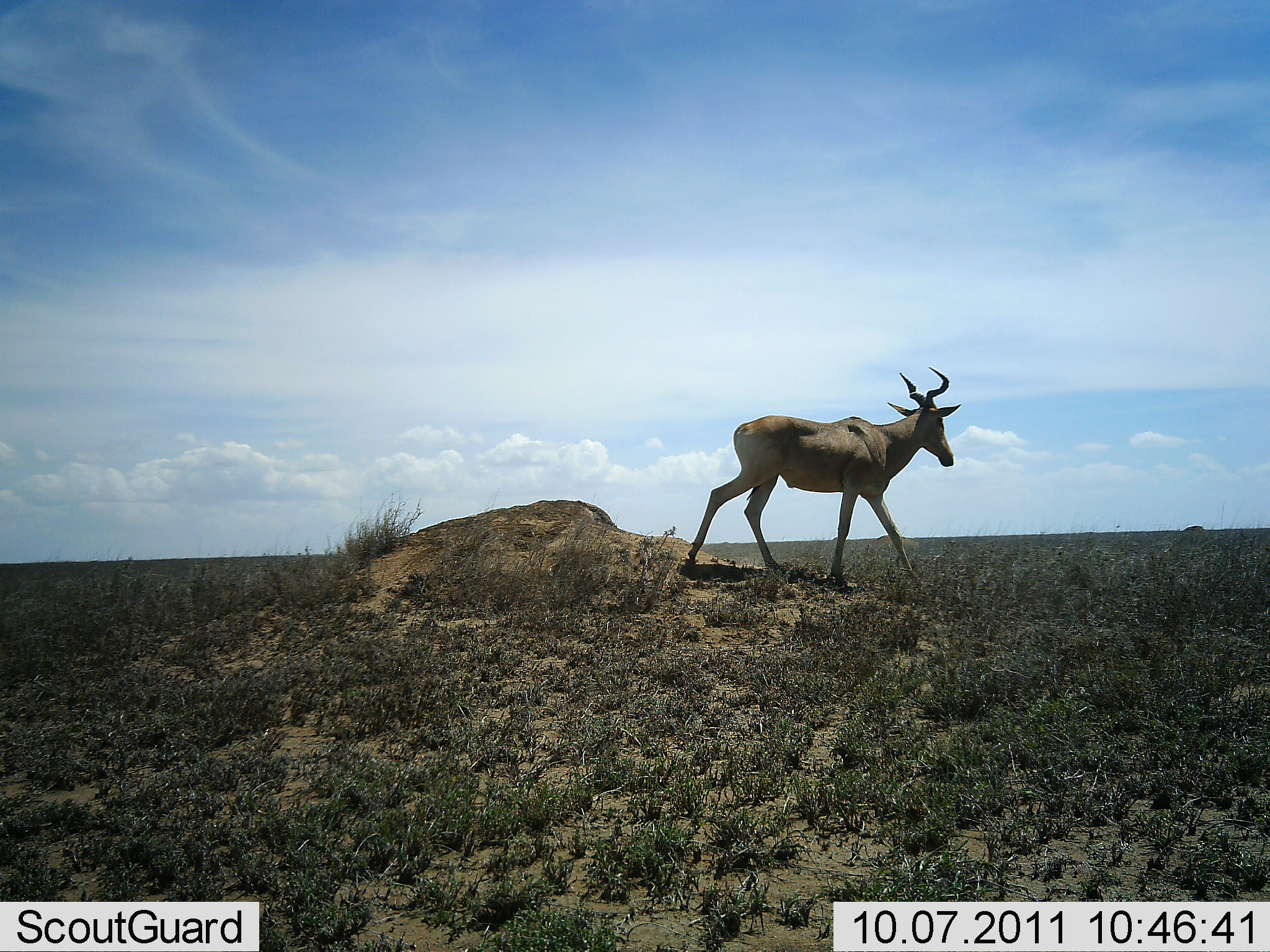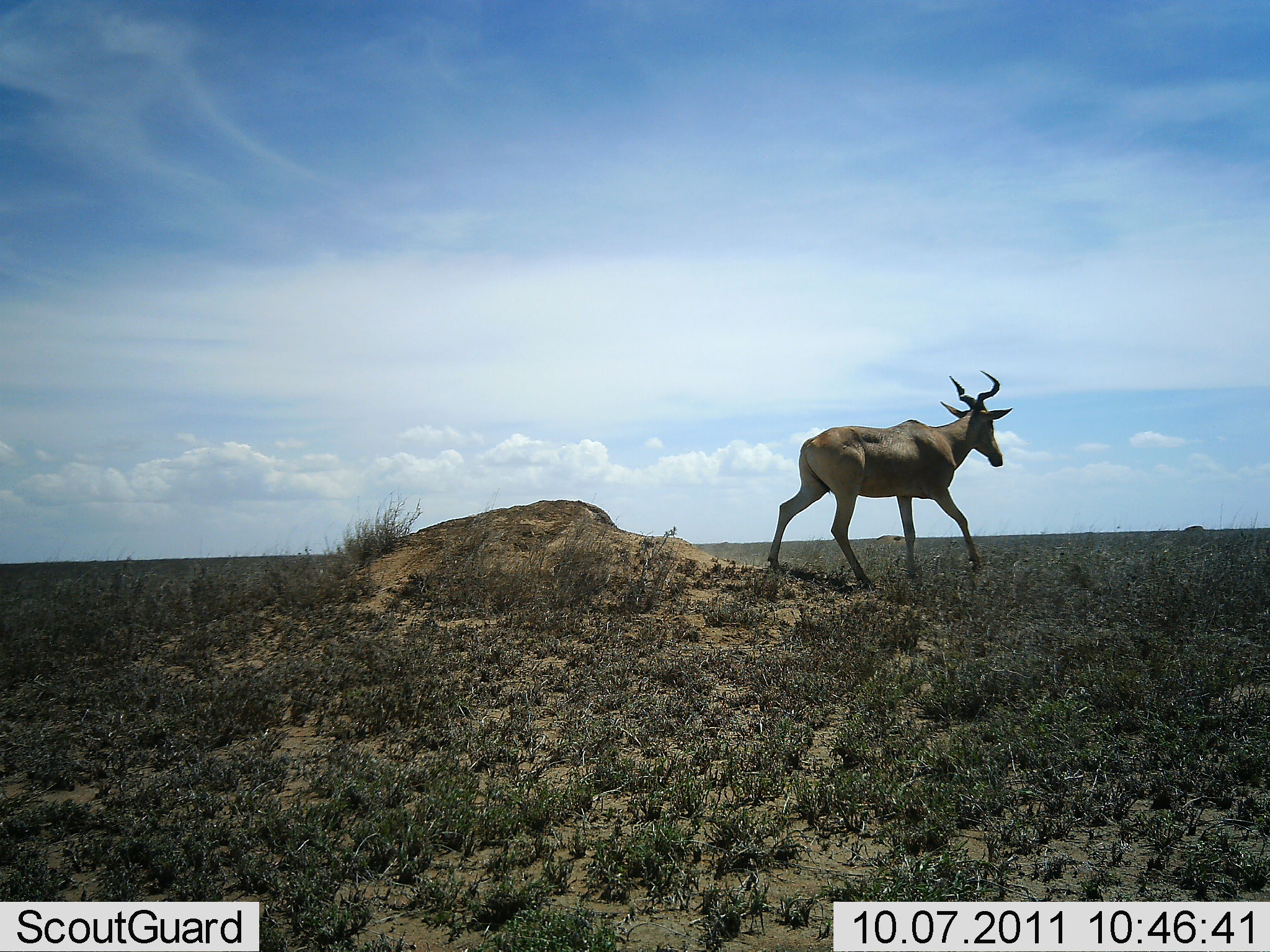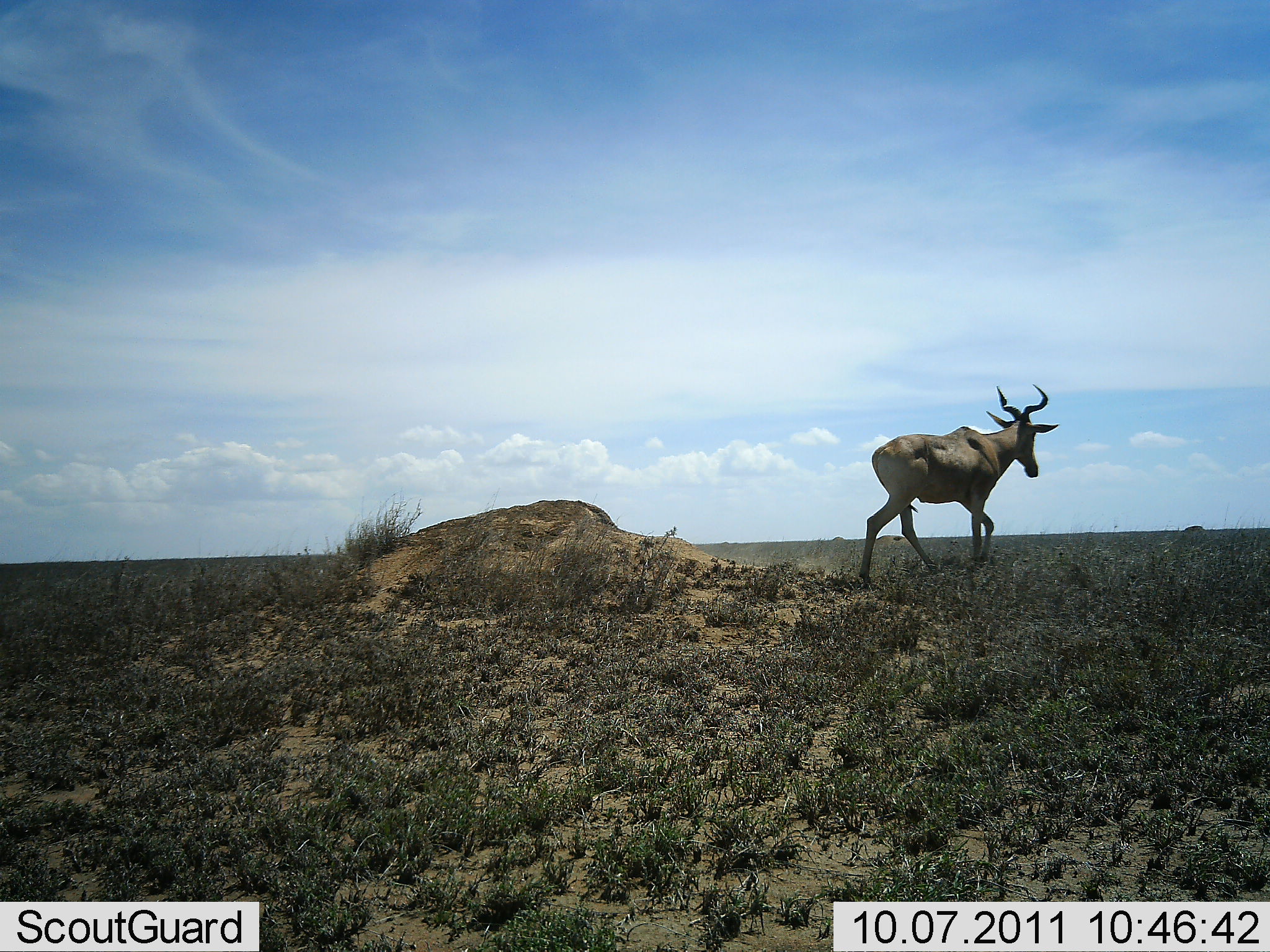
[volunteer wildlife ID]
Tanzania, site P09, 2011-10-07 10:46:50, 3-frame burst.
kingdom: Animalia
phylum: Chordata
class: Mammalia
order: Artiodactyla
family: Bovidae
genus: Alcelaphus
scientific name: Alcelaphus buselaphus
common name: hartebeest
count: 1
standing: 0%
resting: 0%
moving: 100%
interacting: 0%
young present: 0%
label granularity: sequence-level